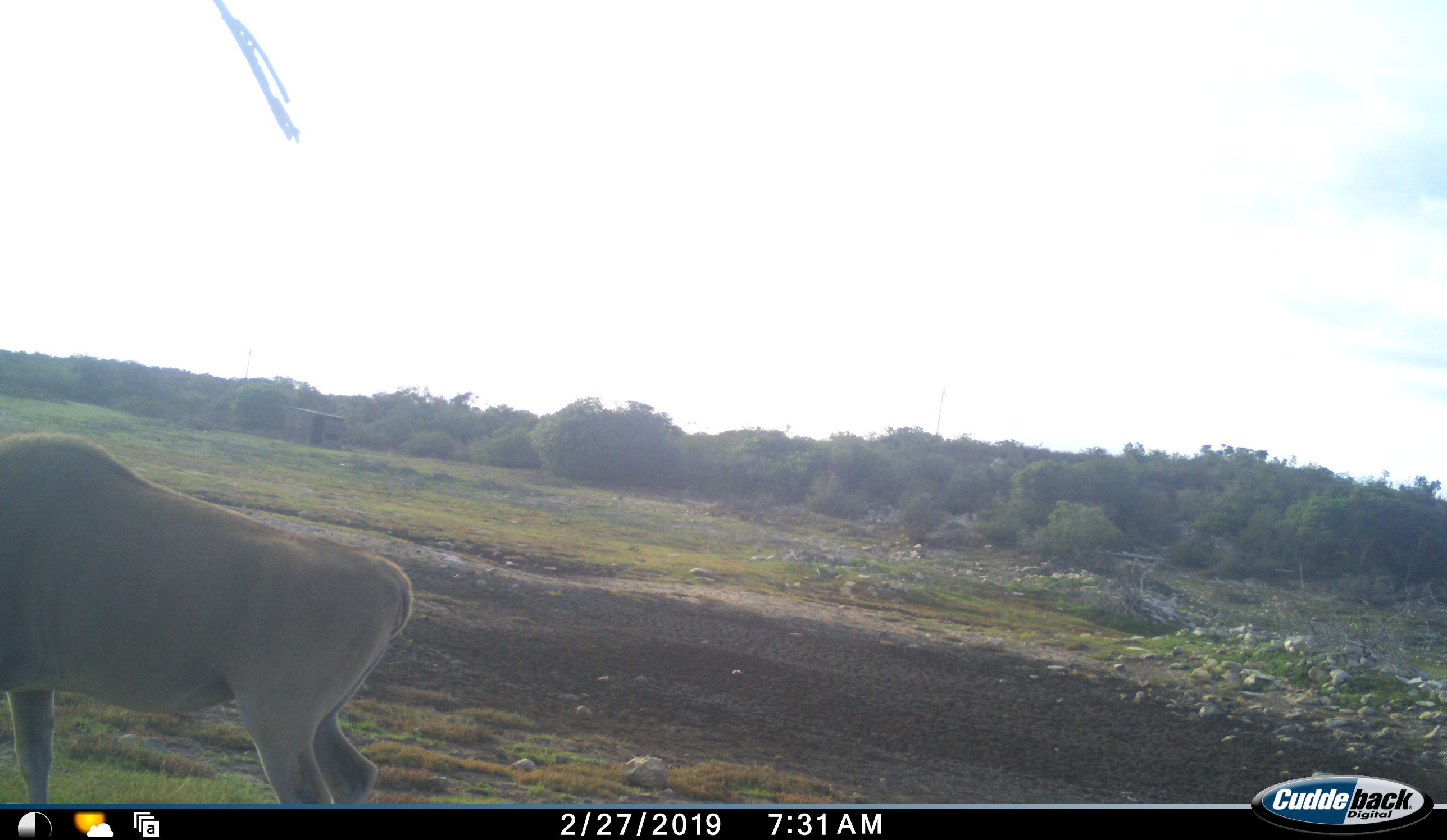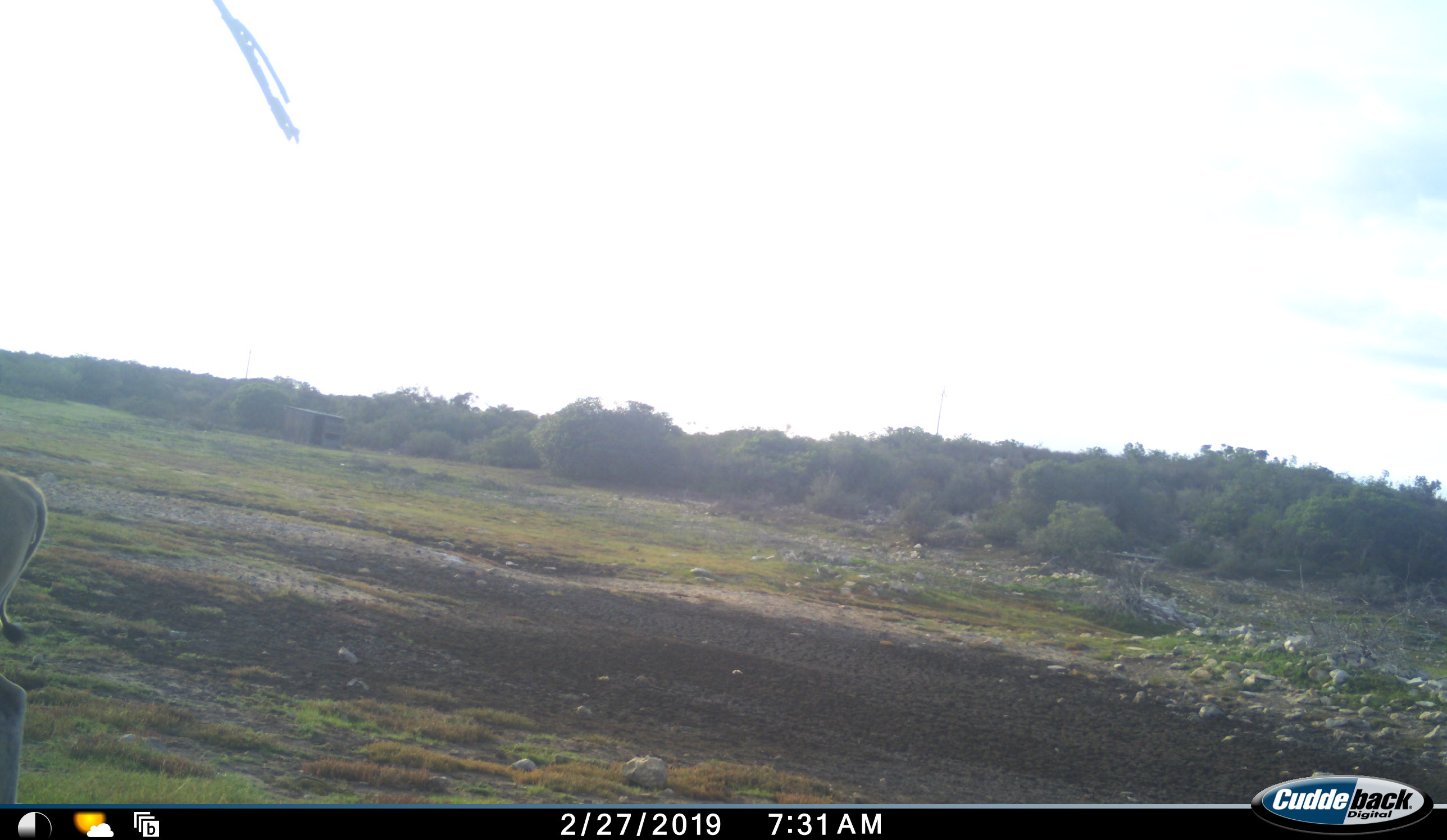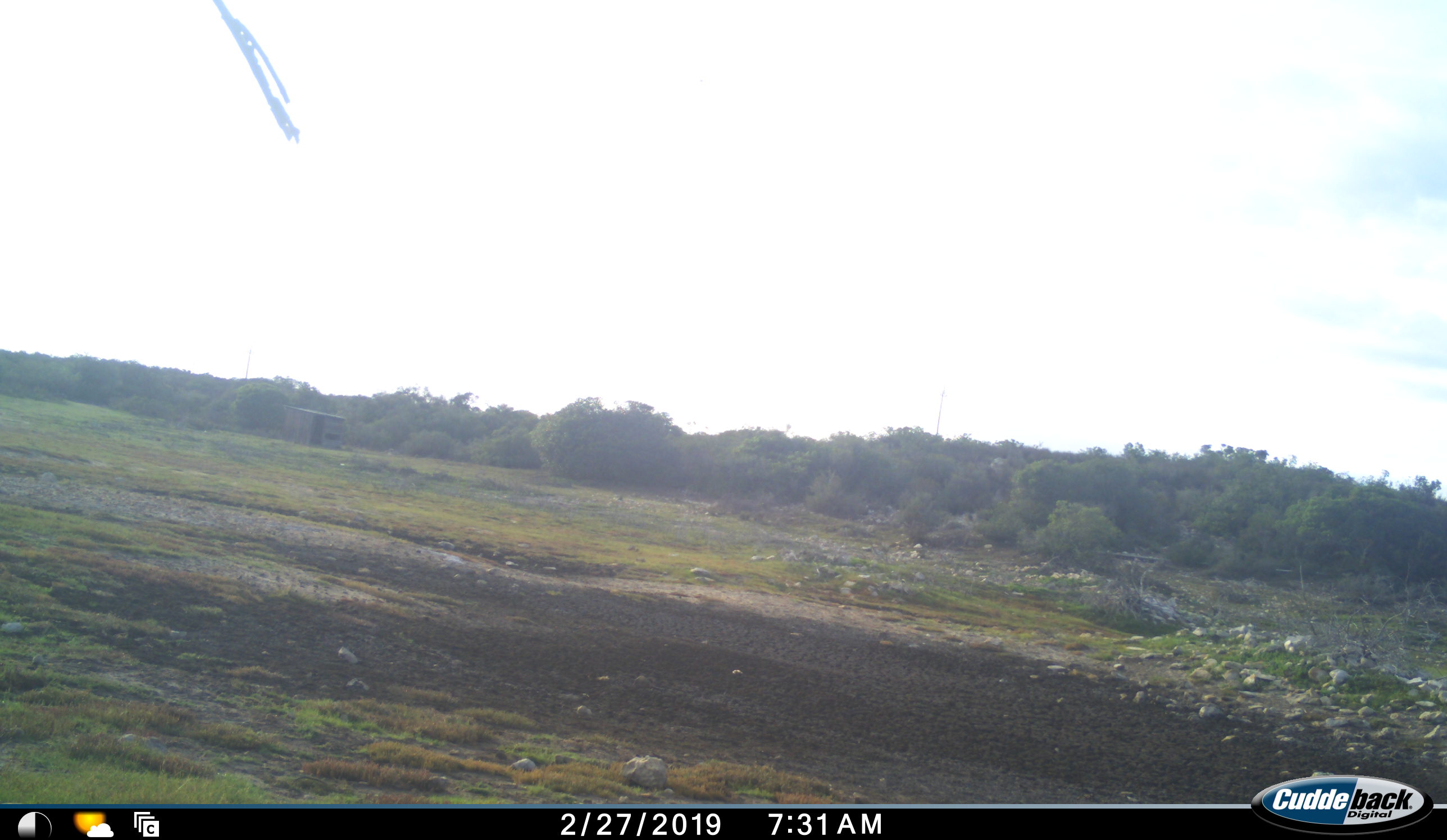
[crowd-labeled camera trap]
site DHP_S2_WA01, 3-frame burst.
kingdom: Animalia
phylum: Chordata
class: Mammalia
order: Artiodactyla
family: Bovidae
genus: Tragelaphus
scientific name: Tragelaphus oryx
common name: eland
Eland (Tragelaphus oryx), count 1. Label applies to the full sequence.